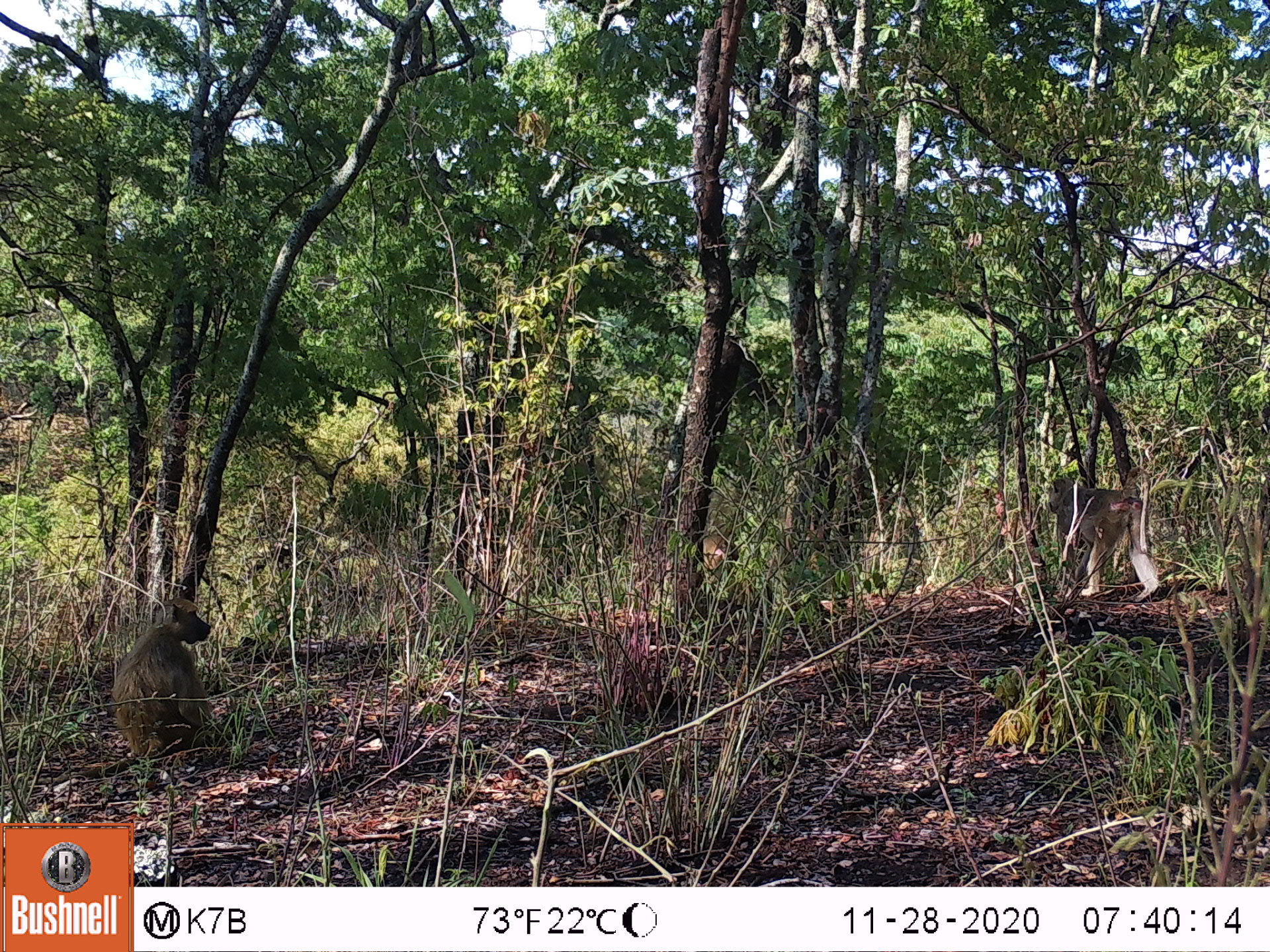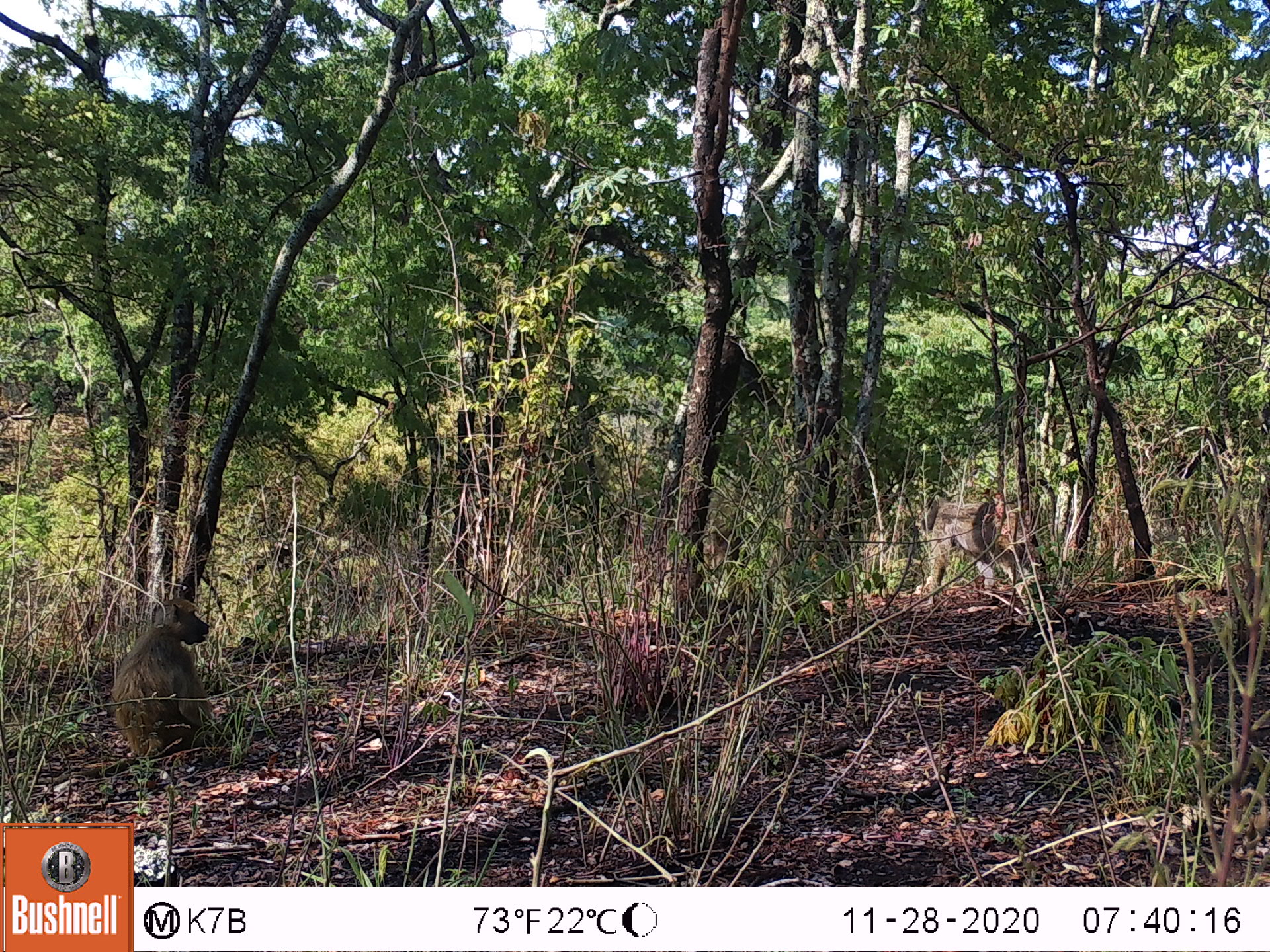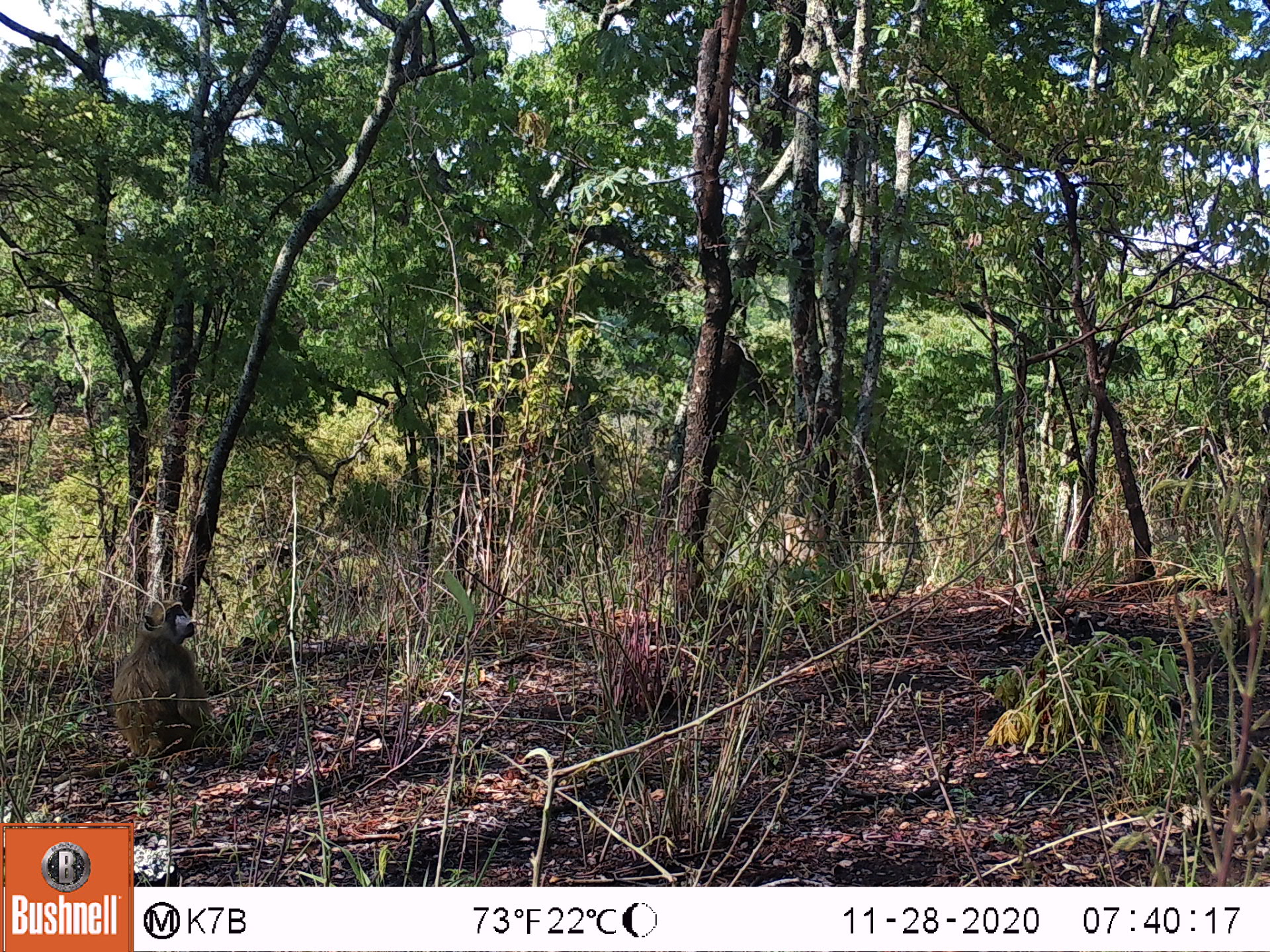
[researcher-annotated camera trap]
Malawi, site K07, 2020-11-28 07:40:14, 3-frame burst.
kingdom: Animalia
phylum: Chordata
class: Mammalia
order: Primates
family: Cercopithecidae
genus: Papio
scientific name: Papio cynocephalus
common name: yellow baboon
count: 2